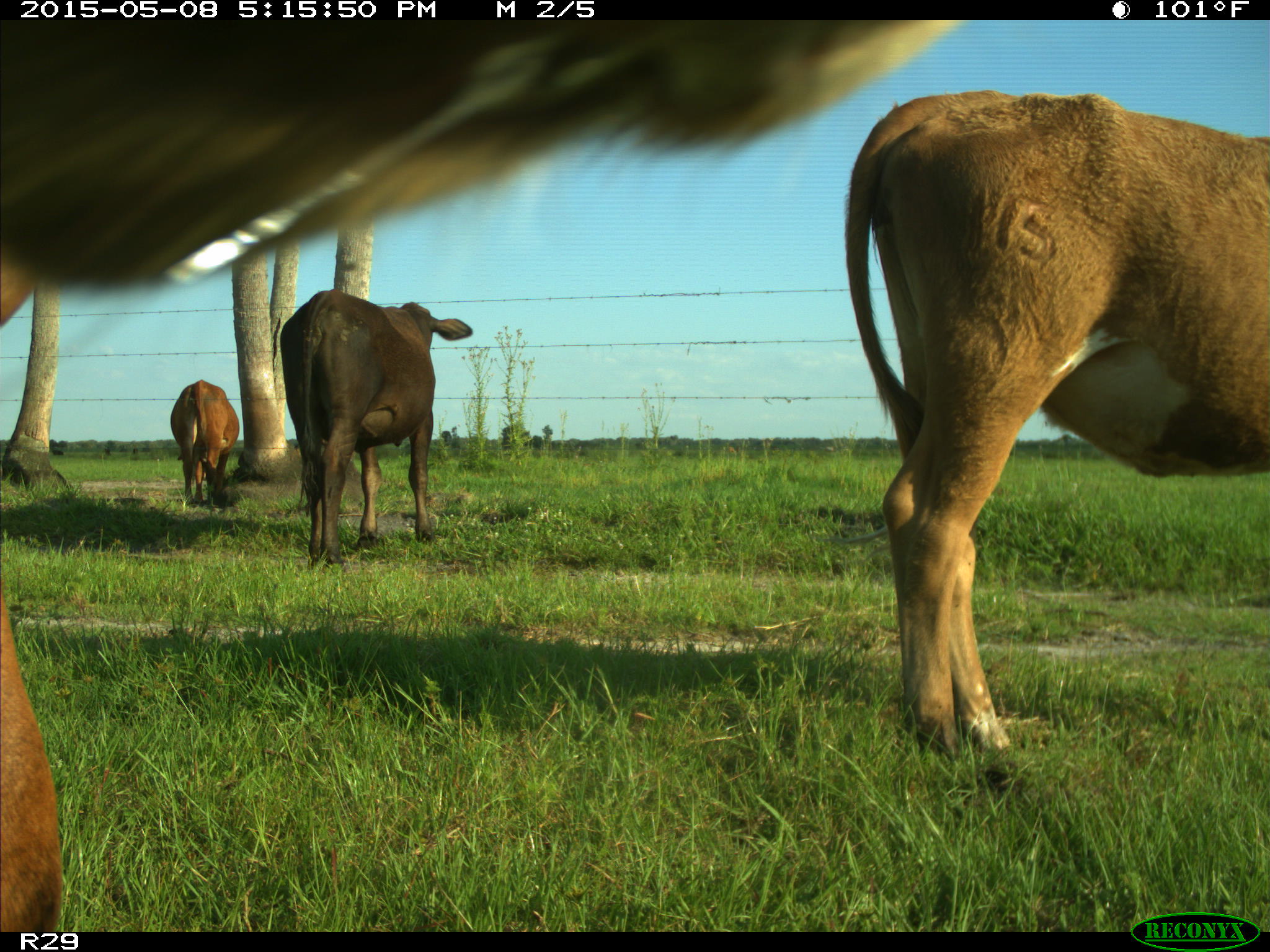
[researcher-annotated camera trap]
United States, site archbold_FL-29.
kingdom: Animalia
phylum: Chordata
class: Mammalia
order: Artiodactyla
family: Bovidae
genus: Bos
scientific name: Bos taurus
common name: domestic cow